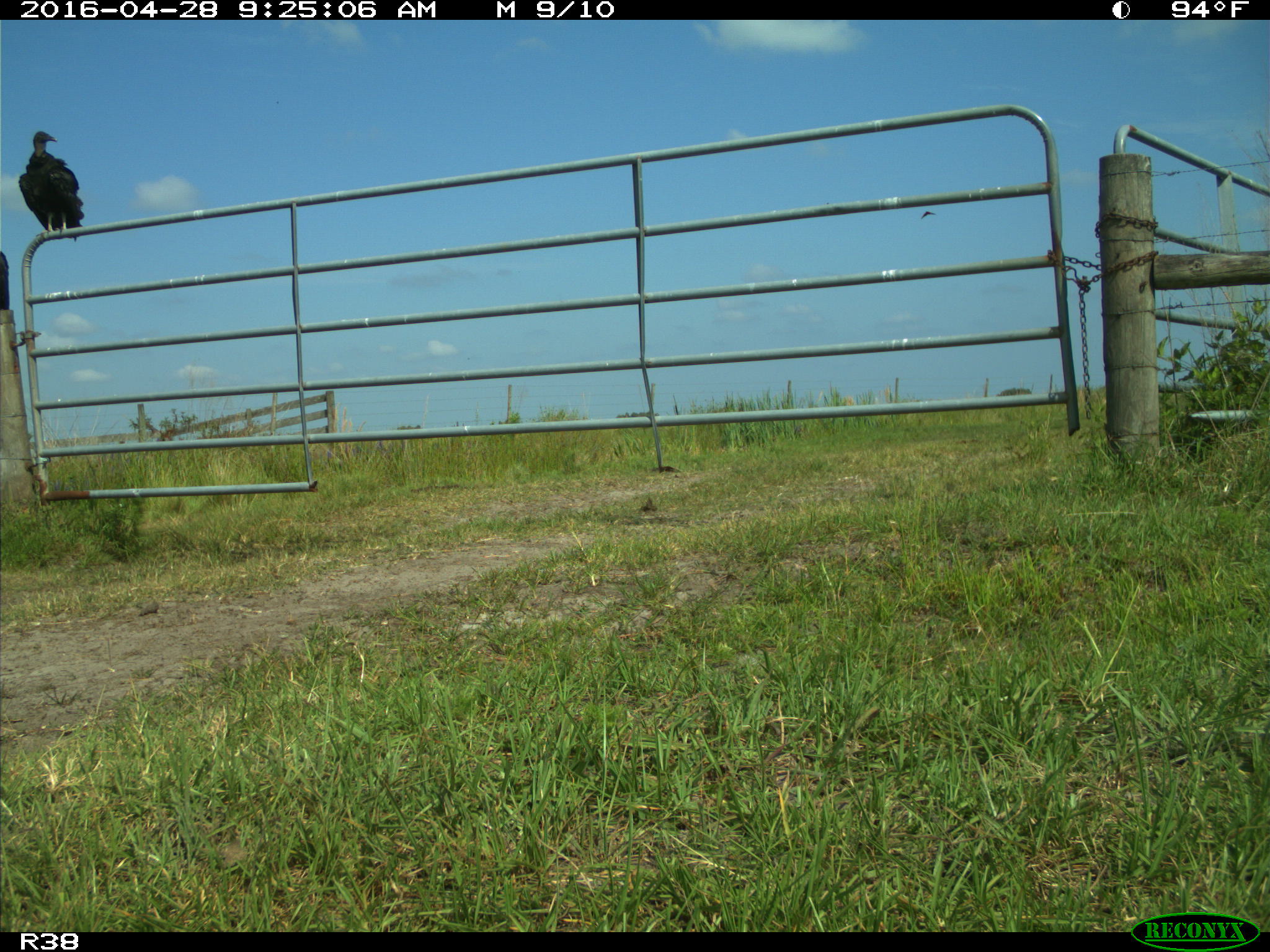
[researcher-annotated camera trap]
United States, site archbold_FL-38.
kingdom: Animalia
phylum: Chordata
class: Aves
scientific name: Aves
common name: birds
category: unidentified bird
Unidentified bird (birds) (Aves).